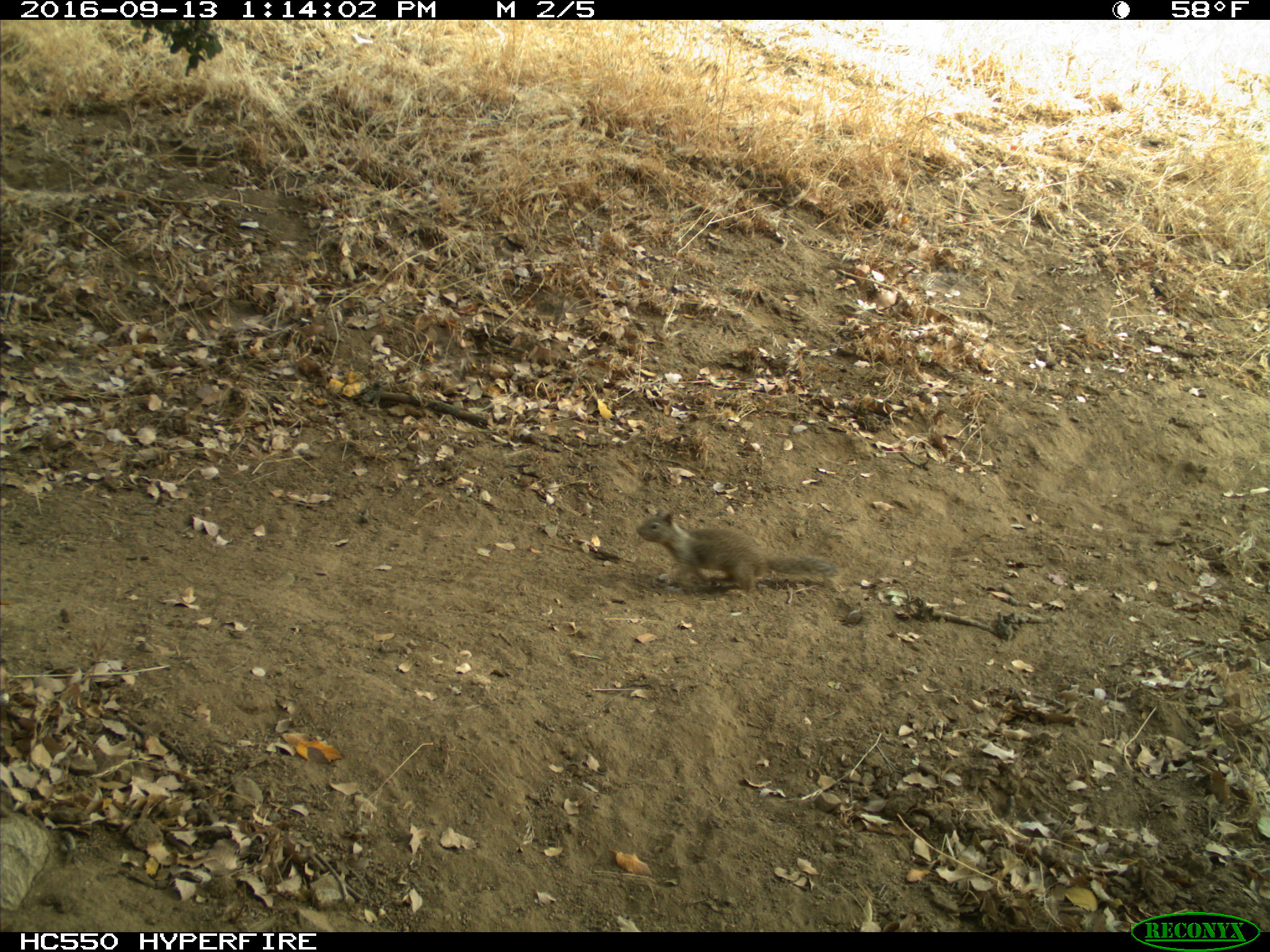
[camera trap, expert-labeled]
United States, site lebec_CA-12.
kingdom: Animalia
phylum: Chordata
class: Mammalia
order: Rodentia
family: Sciuridae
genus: Otospermophilus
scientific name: Otospermophilus beecheyi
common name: california ground squirrel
Otospermophilus beecheyi (california ground squirrel).